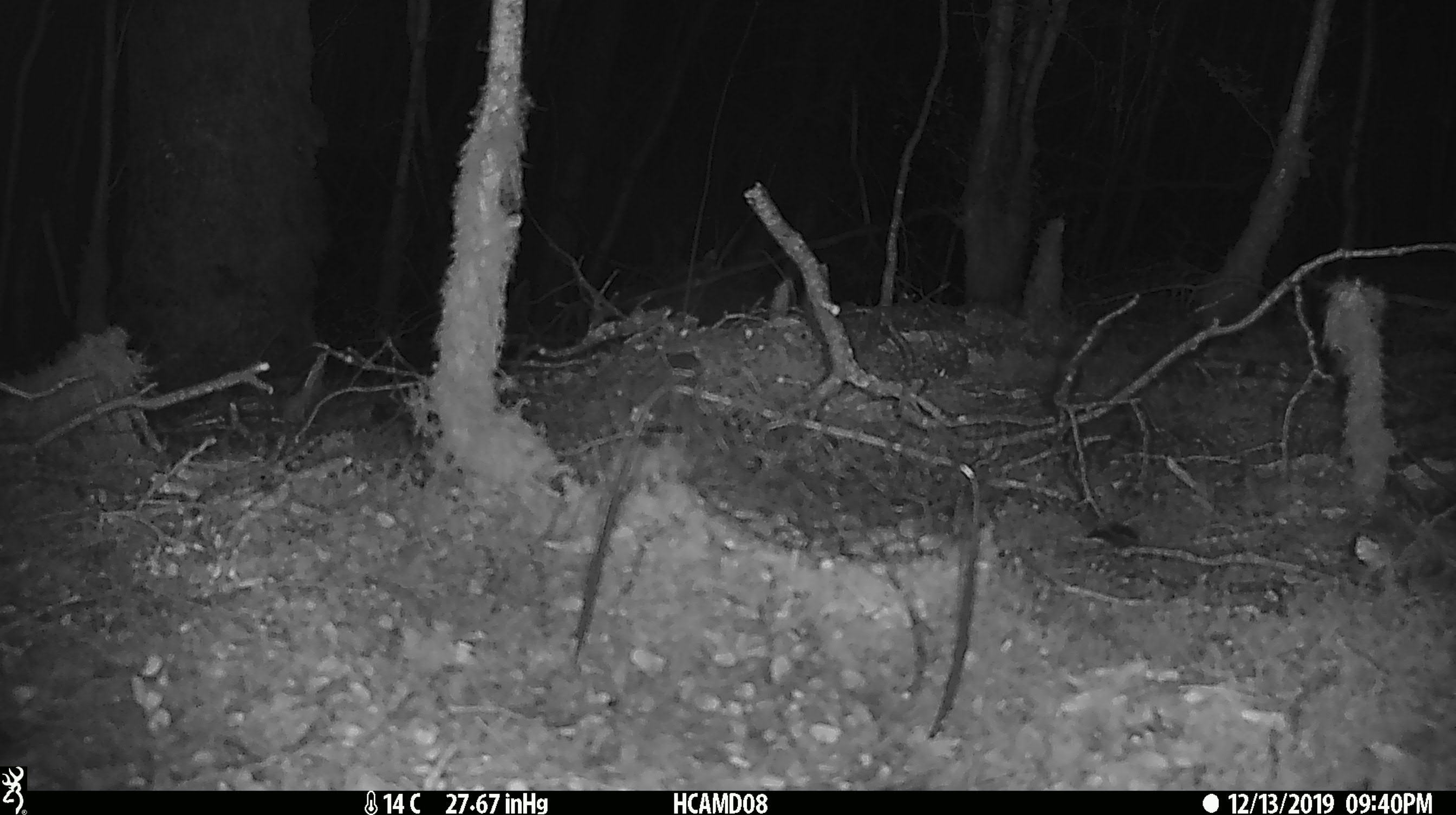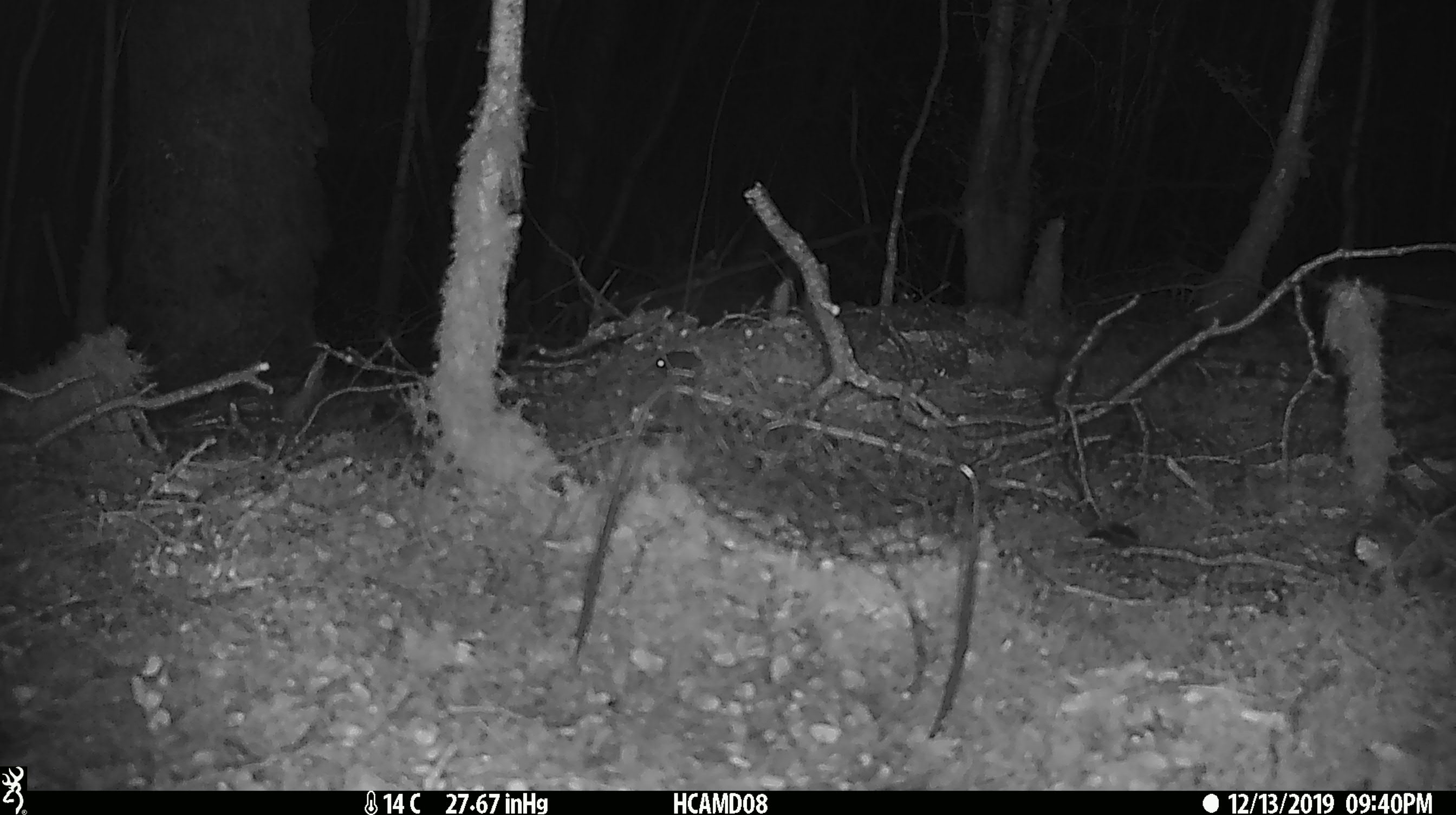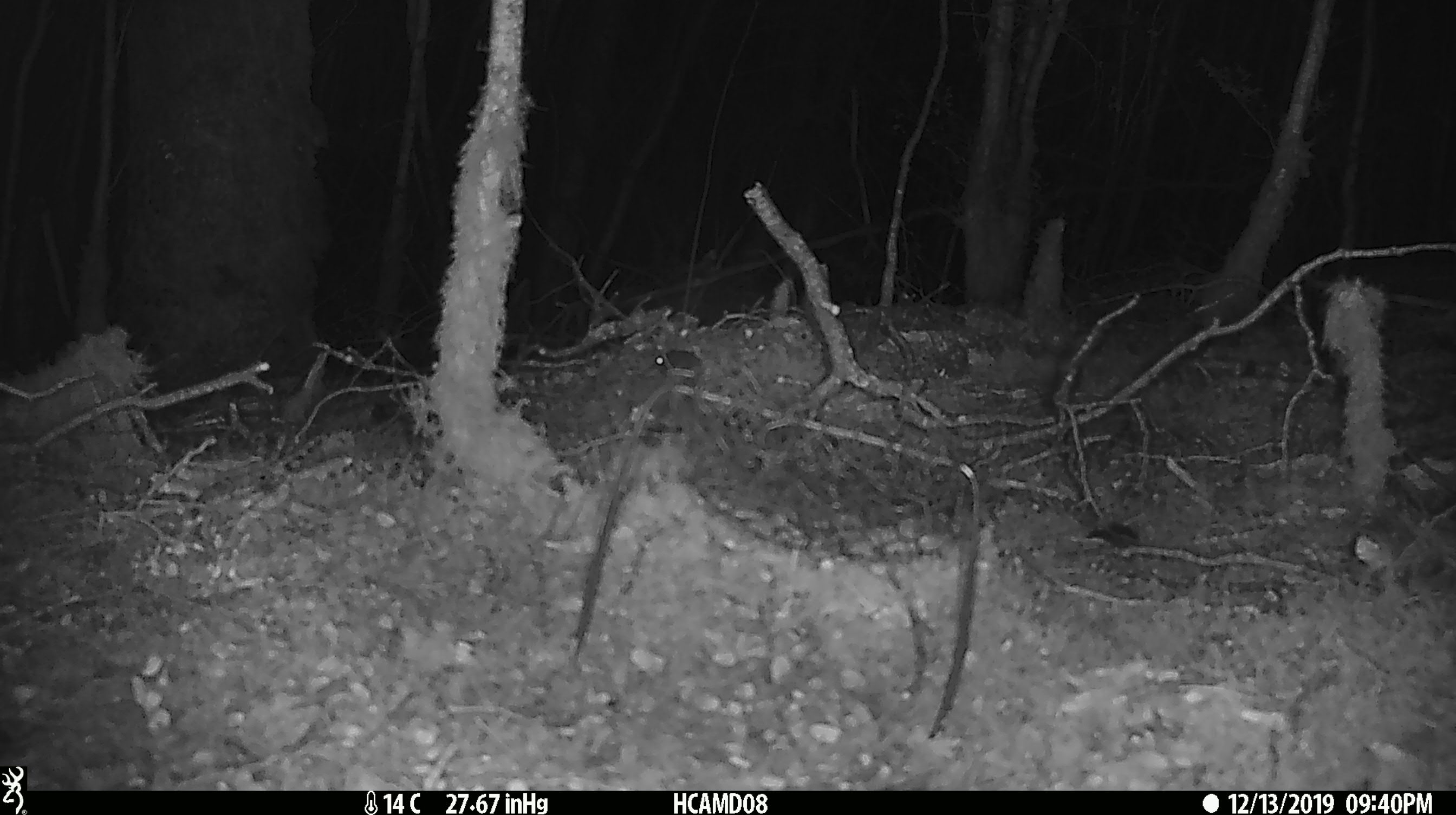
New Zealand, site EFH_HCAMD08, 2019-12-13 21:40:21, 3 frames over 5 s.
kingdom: Animalia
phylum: Chordata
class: Mammalia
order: Rodentia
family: Muridae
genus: Mus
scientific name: Mus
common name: mouse